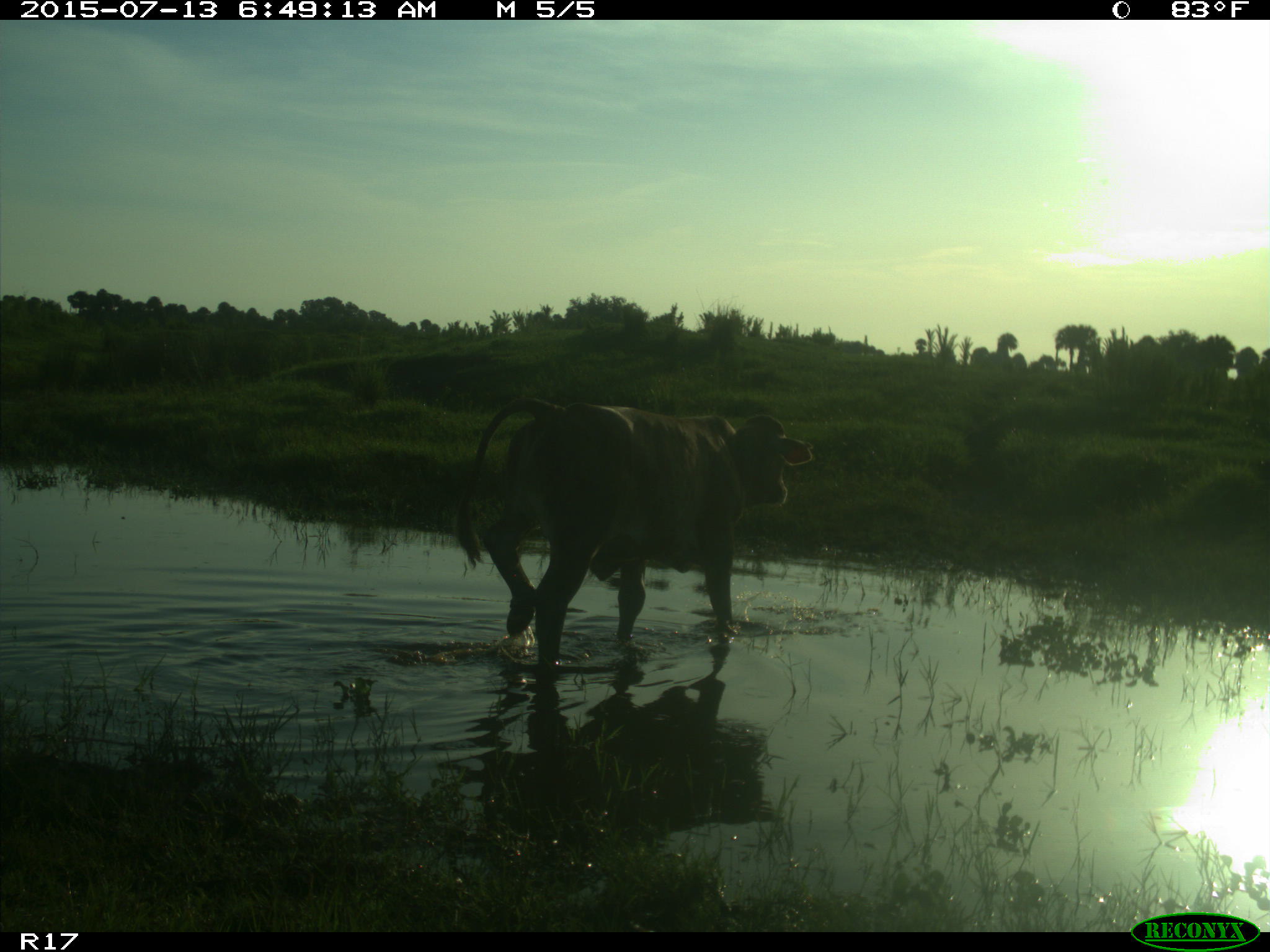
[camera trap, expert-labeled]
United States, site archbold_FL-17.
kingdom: Animalia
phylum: Chordata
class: Mammalia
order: Artiodactyla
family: Bovidae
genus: Bos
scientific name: Bos taurus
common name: domestic cow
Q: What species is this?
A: Bos taurus (domestic cow).